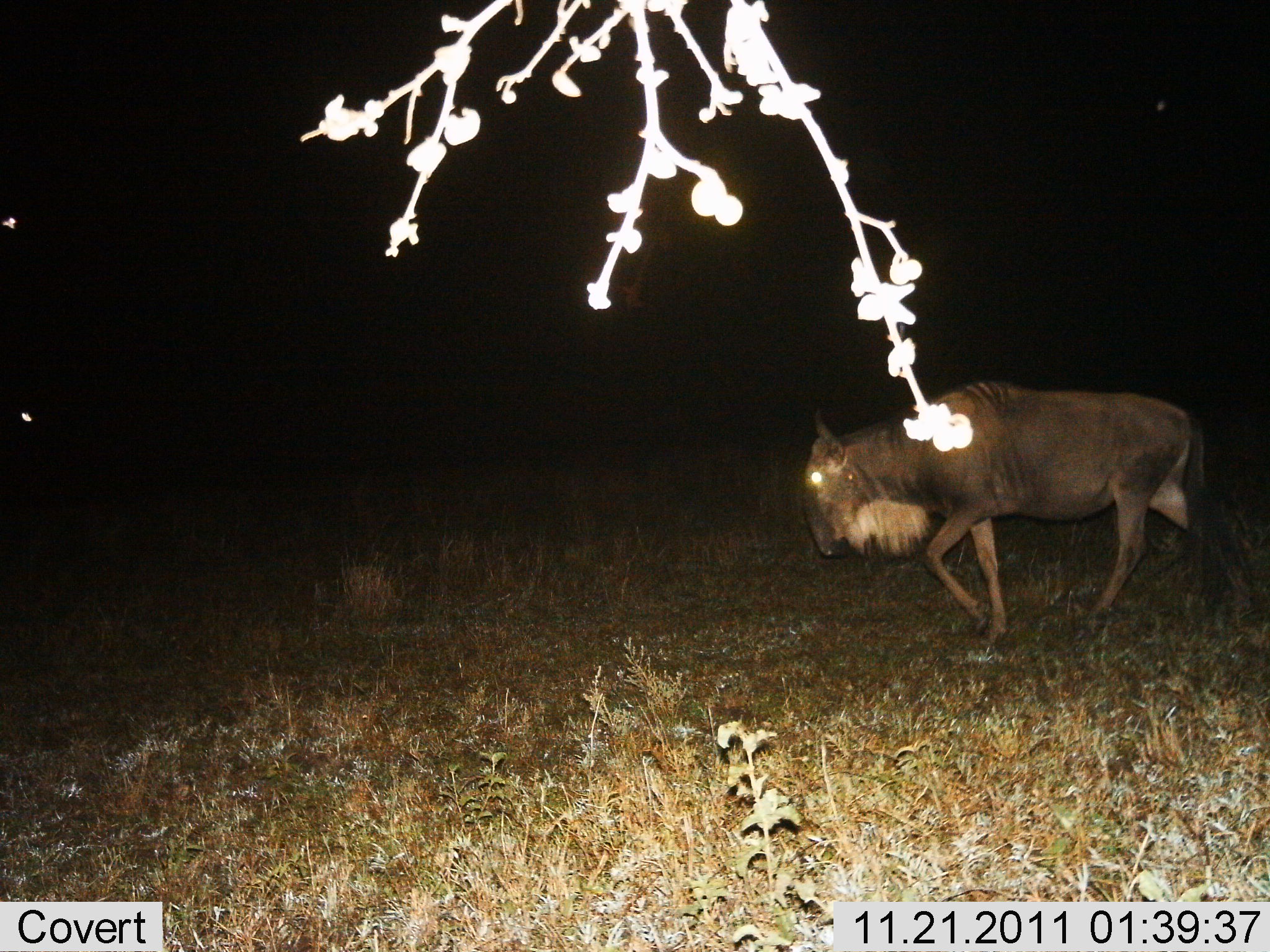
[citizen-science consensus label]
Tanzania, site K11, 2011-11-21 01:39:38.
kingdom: Animalia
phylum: Chordata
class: Mammalia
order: Artiodactyla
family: Bovidae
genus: Connochaetes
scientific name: Connochaetes taurinus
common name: blue wildebeest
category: wildebeest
Wildebeest (blue wildebeest) (Connochaetes taurinus), count 1. Behavior (volunteer vote fractions): standing 0%, resting 0%, moving 100%, interacting 0%. Young present (vote fraction): 0%. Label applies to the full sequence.